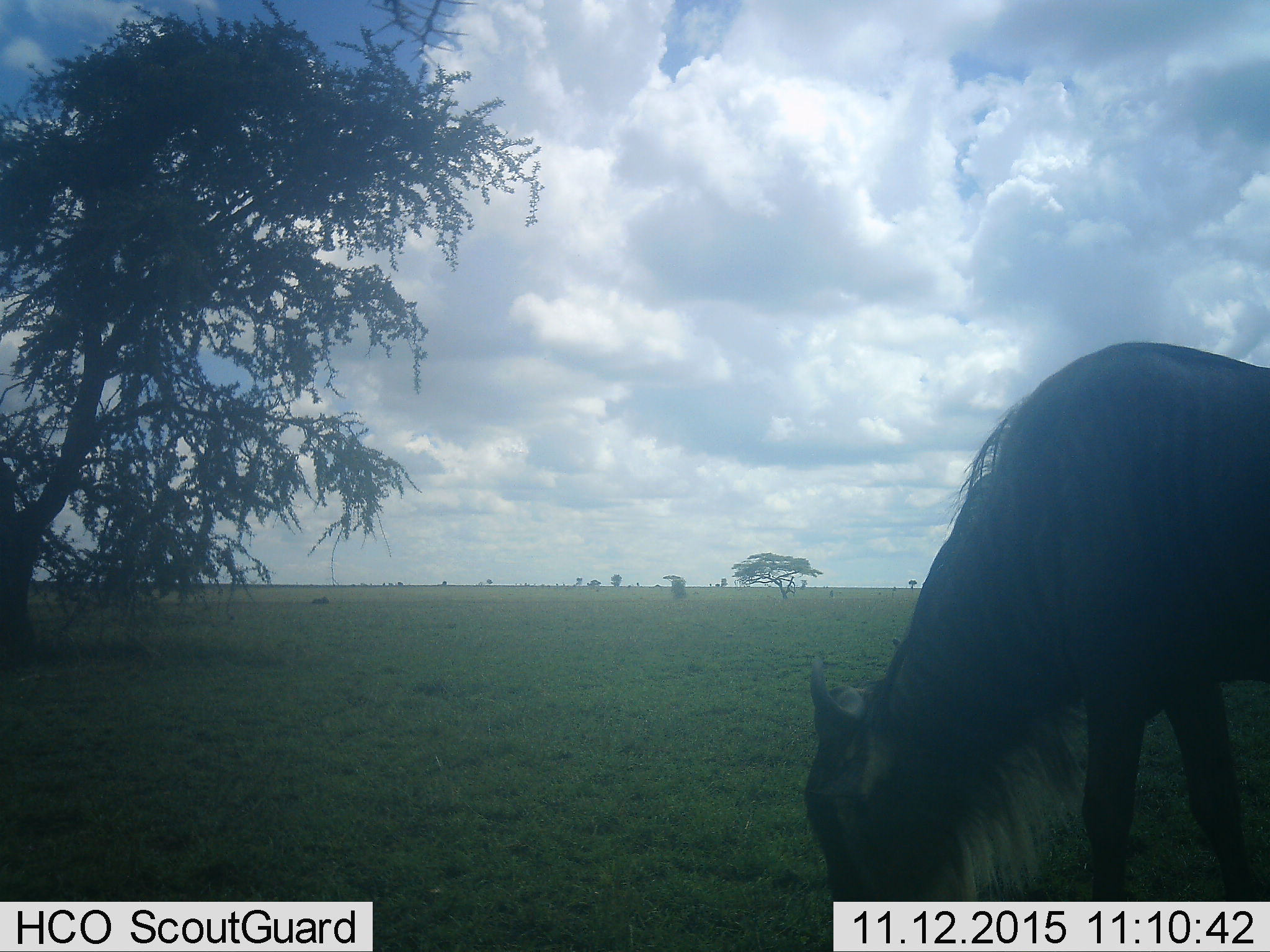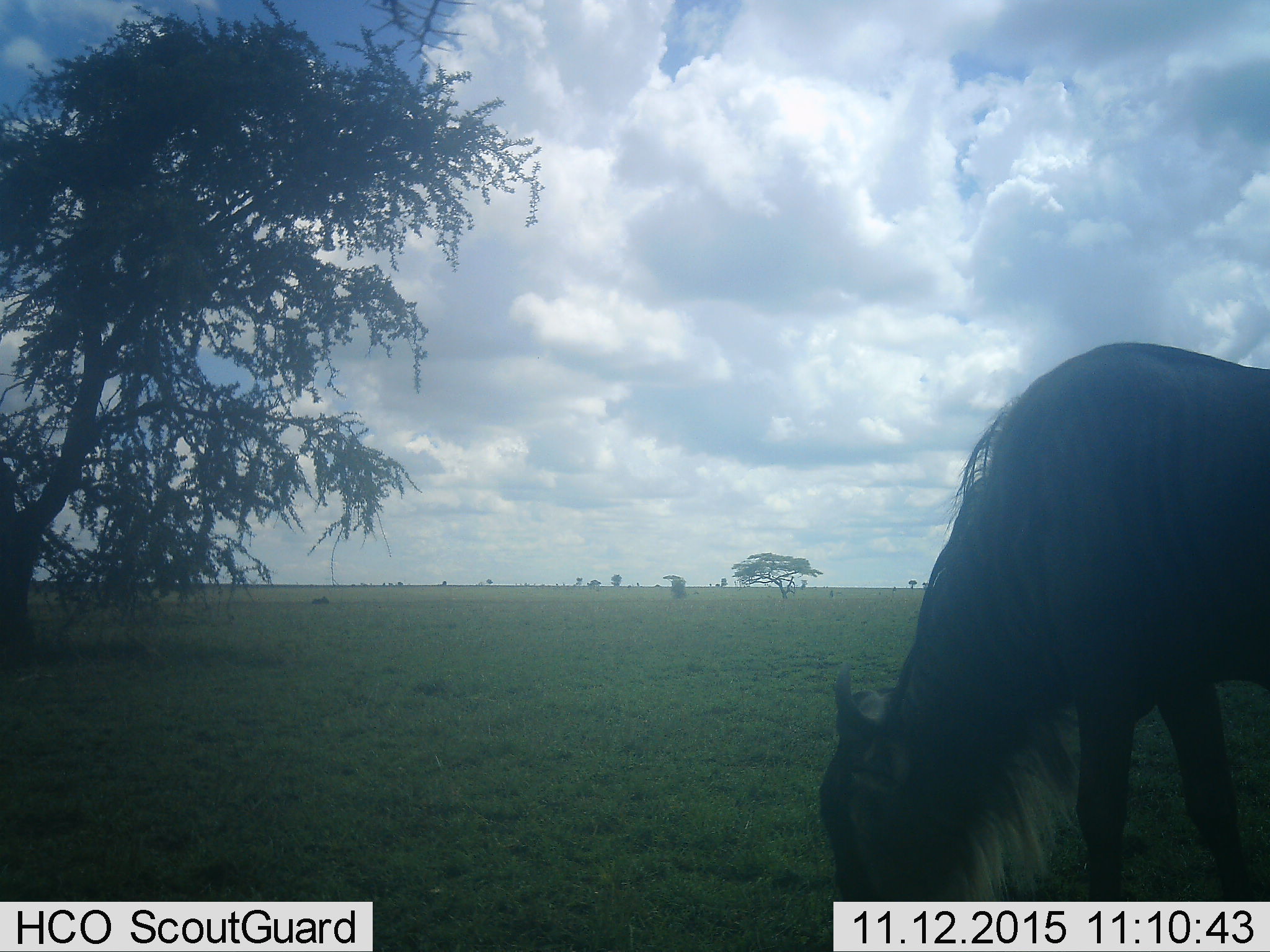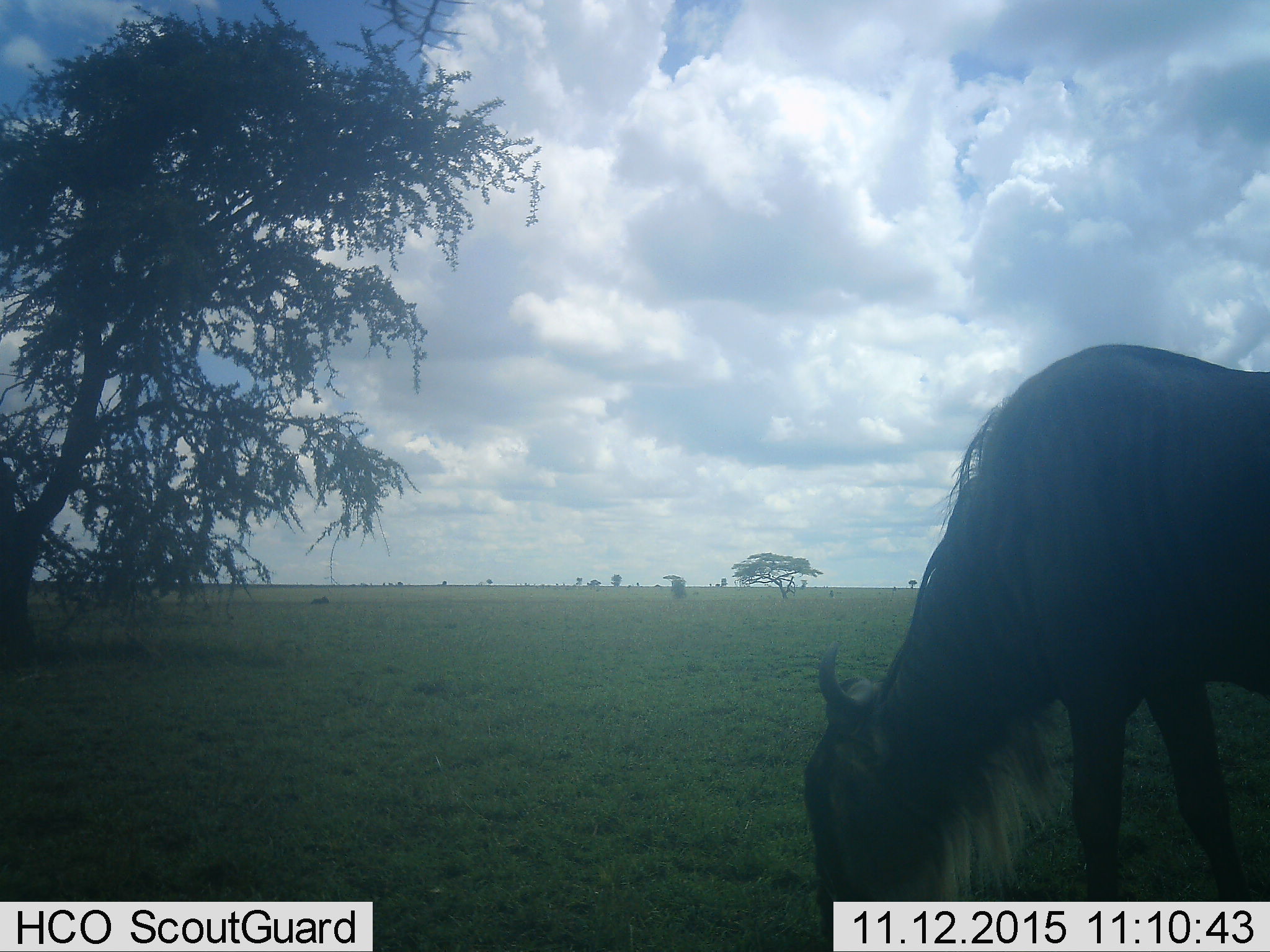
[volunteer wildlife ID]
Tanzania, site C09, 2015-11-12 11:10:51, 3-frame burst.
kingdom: Animalia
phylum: Chordata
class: Mammalia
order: Artiodactyla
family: Bovidae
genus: Connochaetes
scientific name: Connochaetes taurinus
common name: blue wildebeest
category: wildebeest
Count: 1.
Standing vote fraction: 27%.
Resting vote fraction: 0%.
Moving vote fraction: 0%.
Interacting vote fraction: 0%.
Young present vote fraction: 9%.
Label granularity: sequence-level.